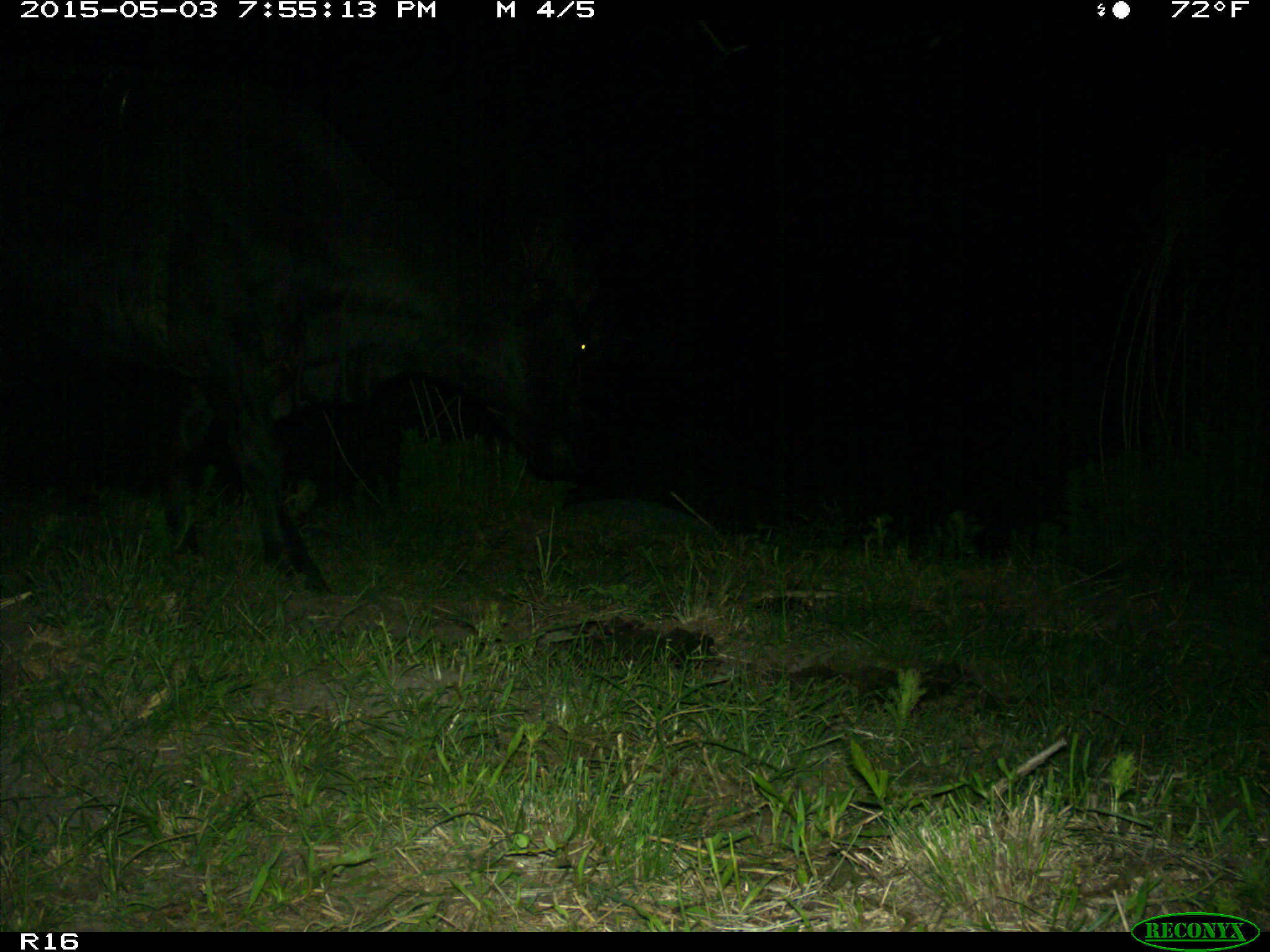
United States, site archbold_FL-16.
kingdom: Animalia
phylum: Chordata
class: Mammalia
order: Artiodactyla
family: Bovidae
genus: Bos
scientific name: Bos taurus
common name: domestic cow